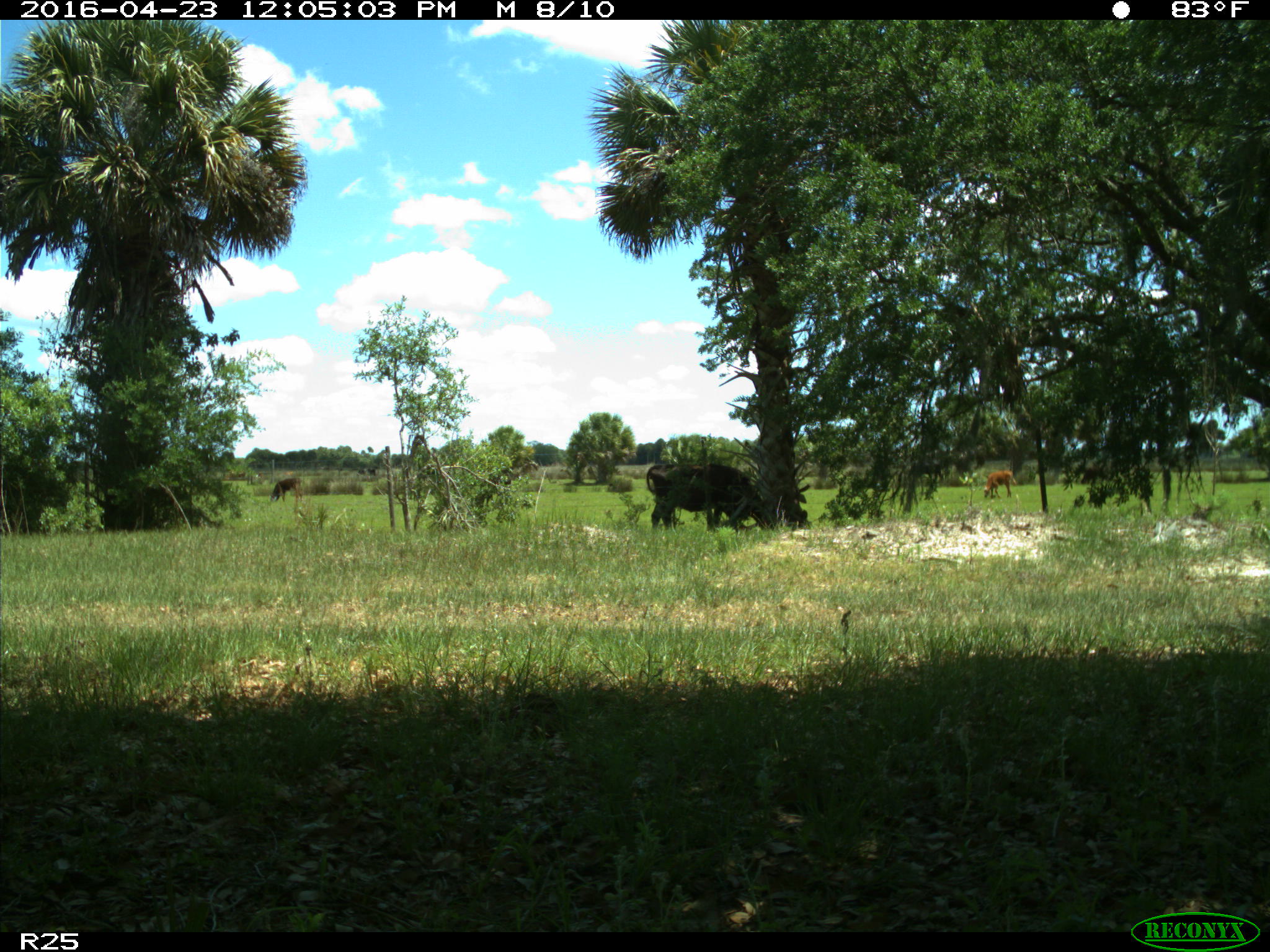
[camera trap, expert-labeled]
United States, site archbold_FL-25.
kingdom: Animalia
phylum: Chordata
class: Mammalia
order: Artiodactyla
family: Bovidae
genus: Bos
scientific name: Bos taurus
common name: domestic cow